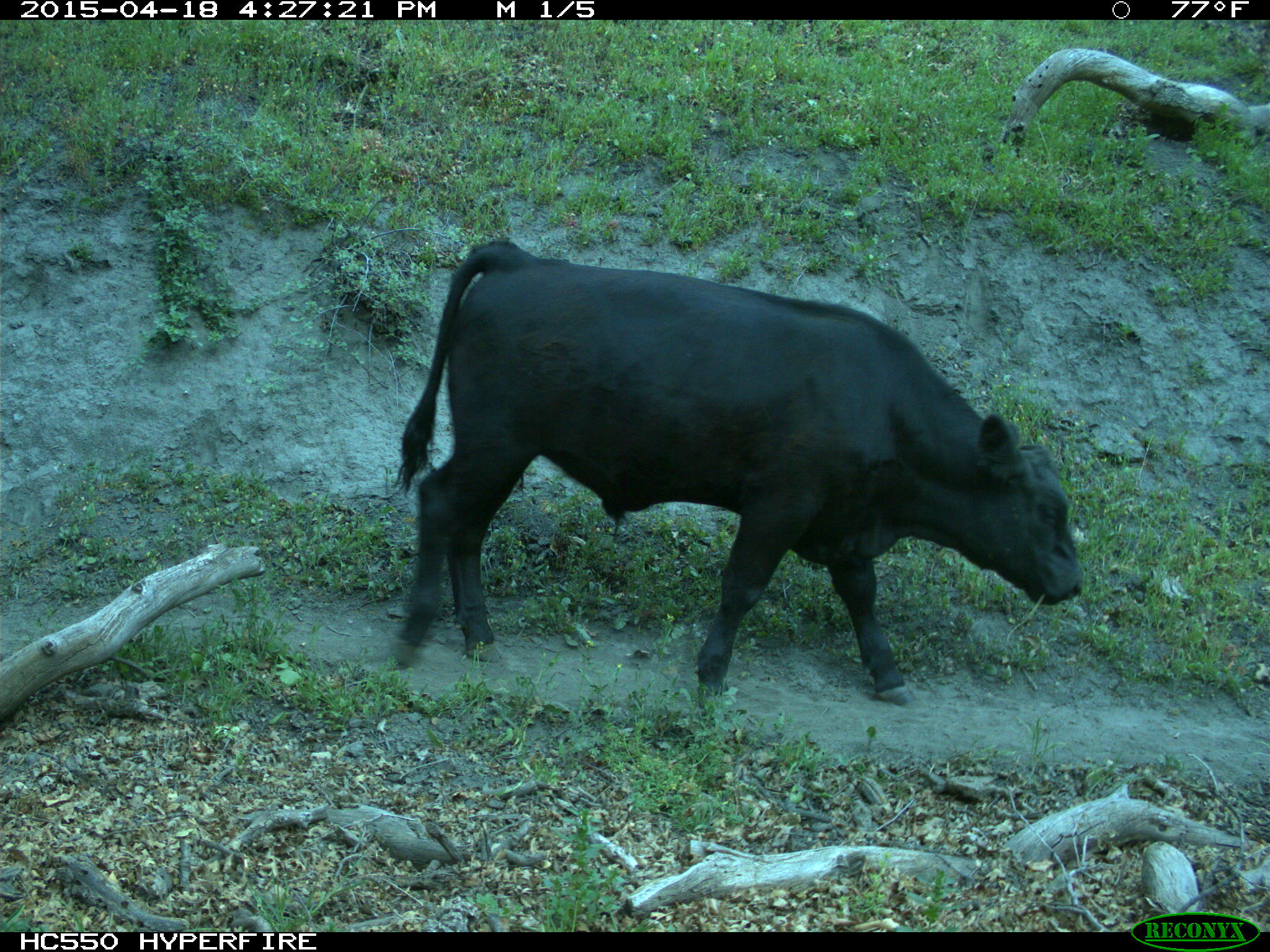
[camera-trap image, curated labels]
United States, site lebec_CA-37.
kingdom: Animalia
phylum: Chordata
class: Mammalia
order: Artiodactyla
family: Bovidae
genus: Bos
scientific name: Bos taurus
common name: domestic cow